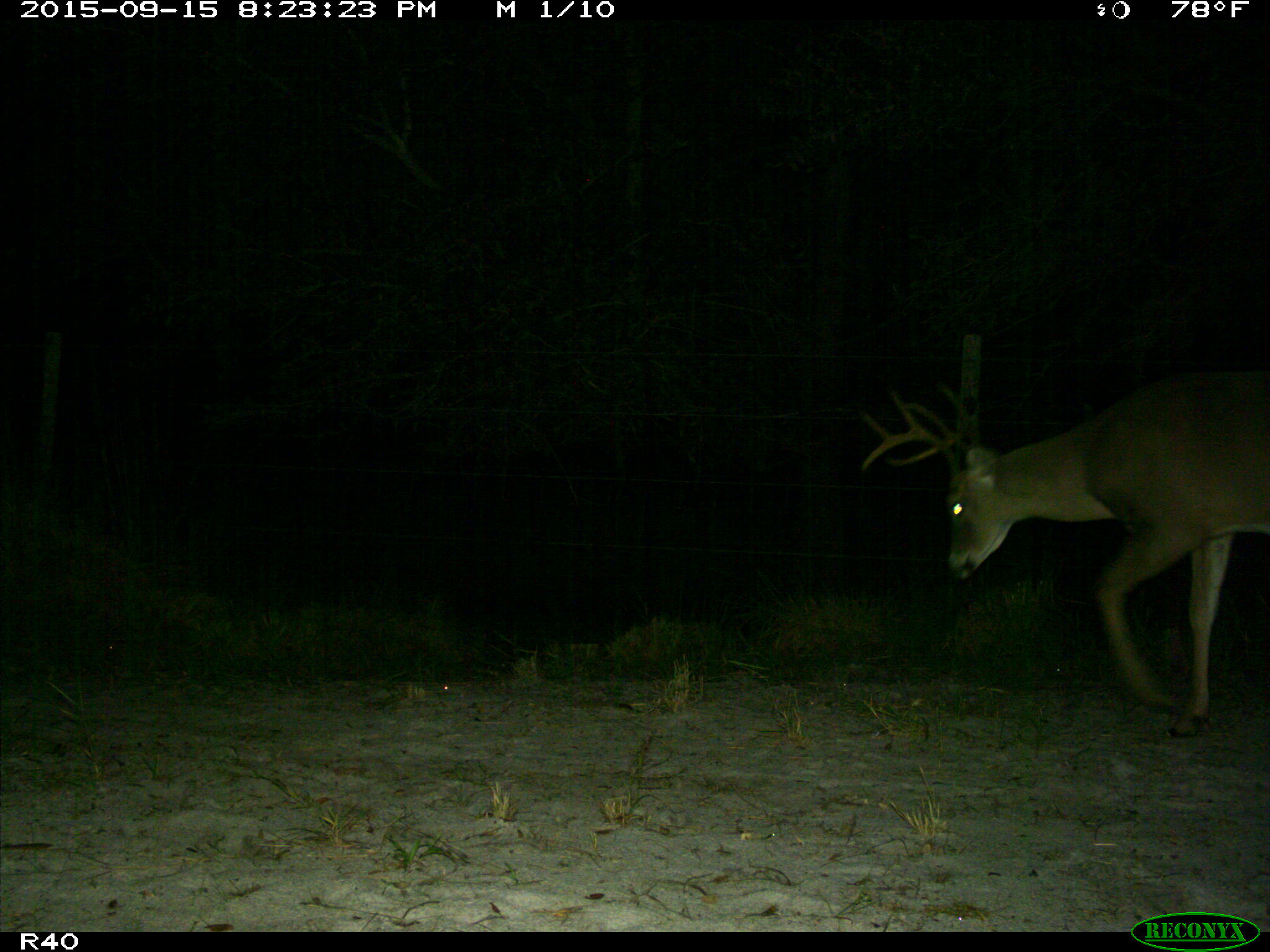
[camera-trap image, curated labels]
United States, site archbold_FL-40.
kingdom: Animalia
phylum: Chordata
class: Mammalia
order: Artiodactyla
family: Cervidae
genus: Odocoileus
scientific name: Odocoileus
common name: deer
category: unidentified deer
Unidentified deer (deer) (Odocoileus).